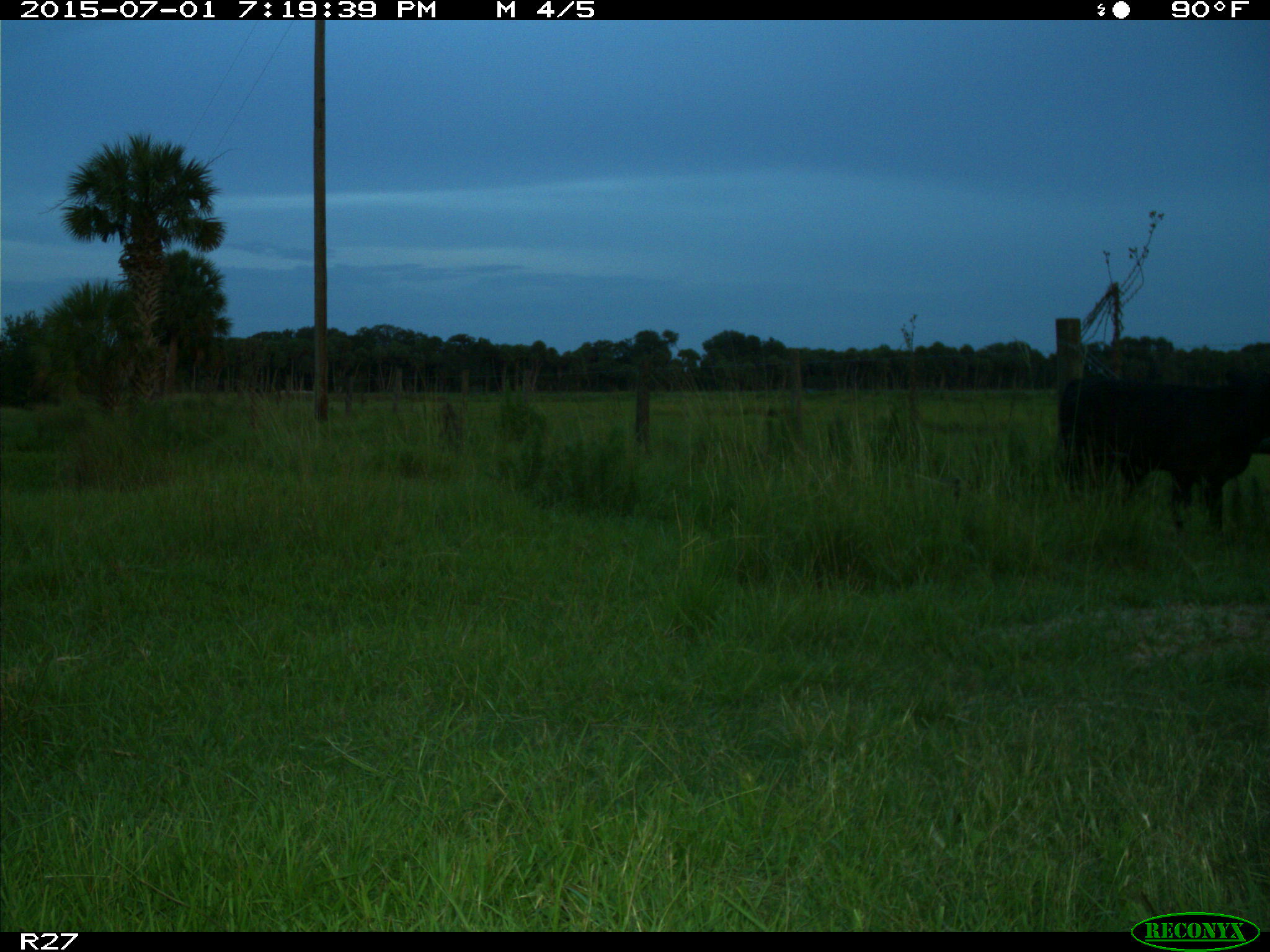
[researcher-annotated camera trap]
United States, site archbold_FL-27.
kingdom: Animalia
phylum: Chordata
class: Mammalia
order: Artiodactyla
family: Bovidae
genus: Bos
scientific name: Bos taurus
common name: domestic cow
Bos taurus (domestic cow).